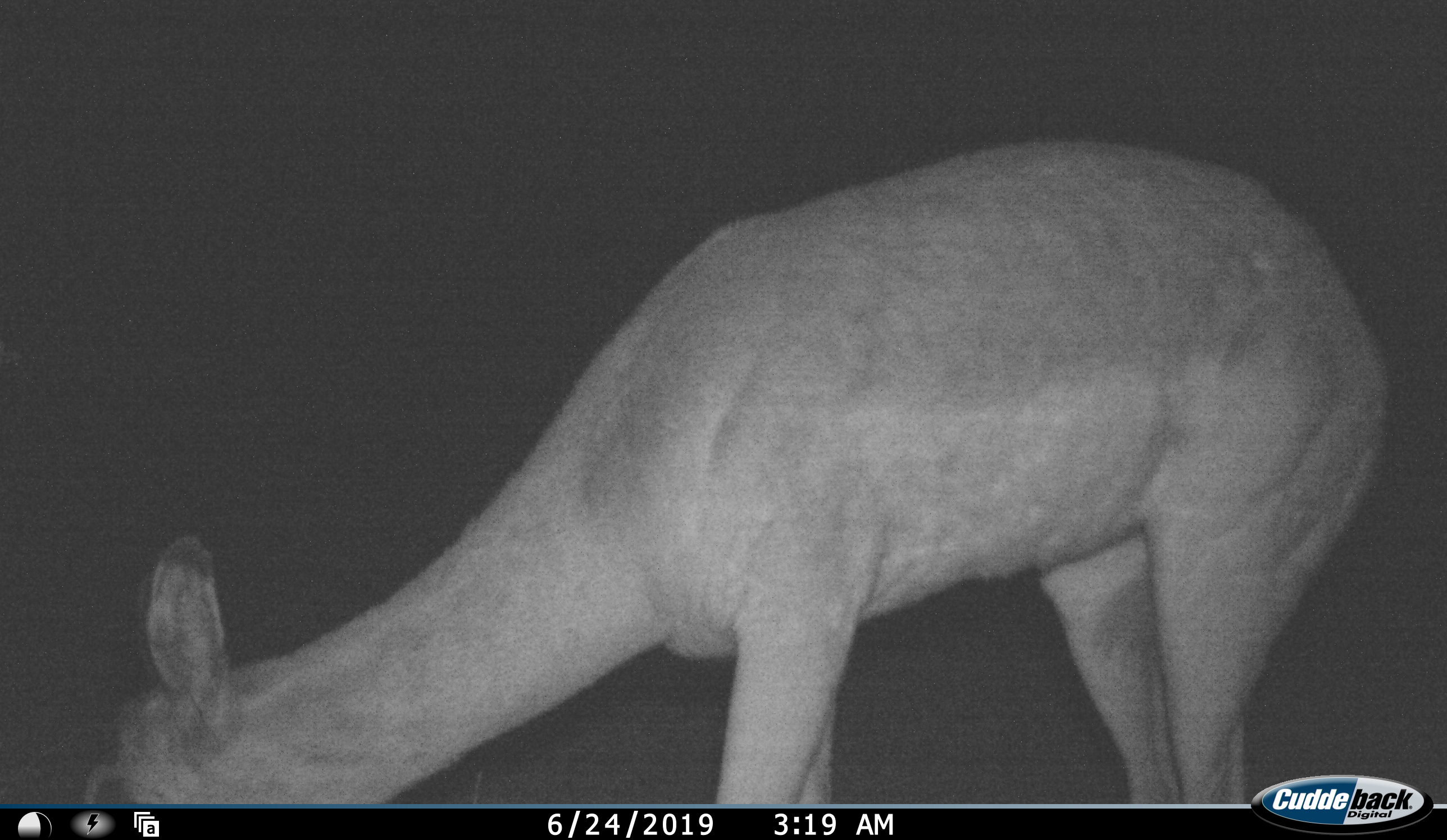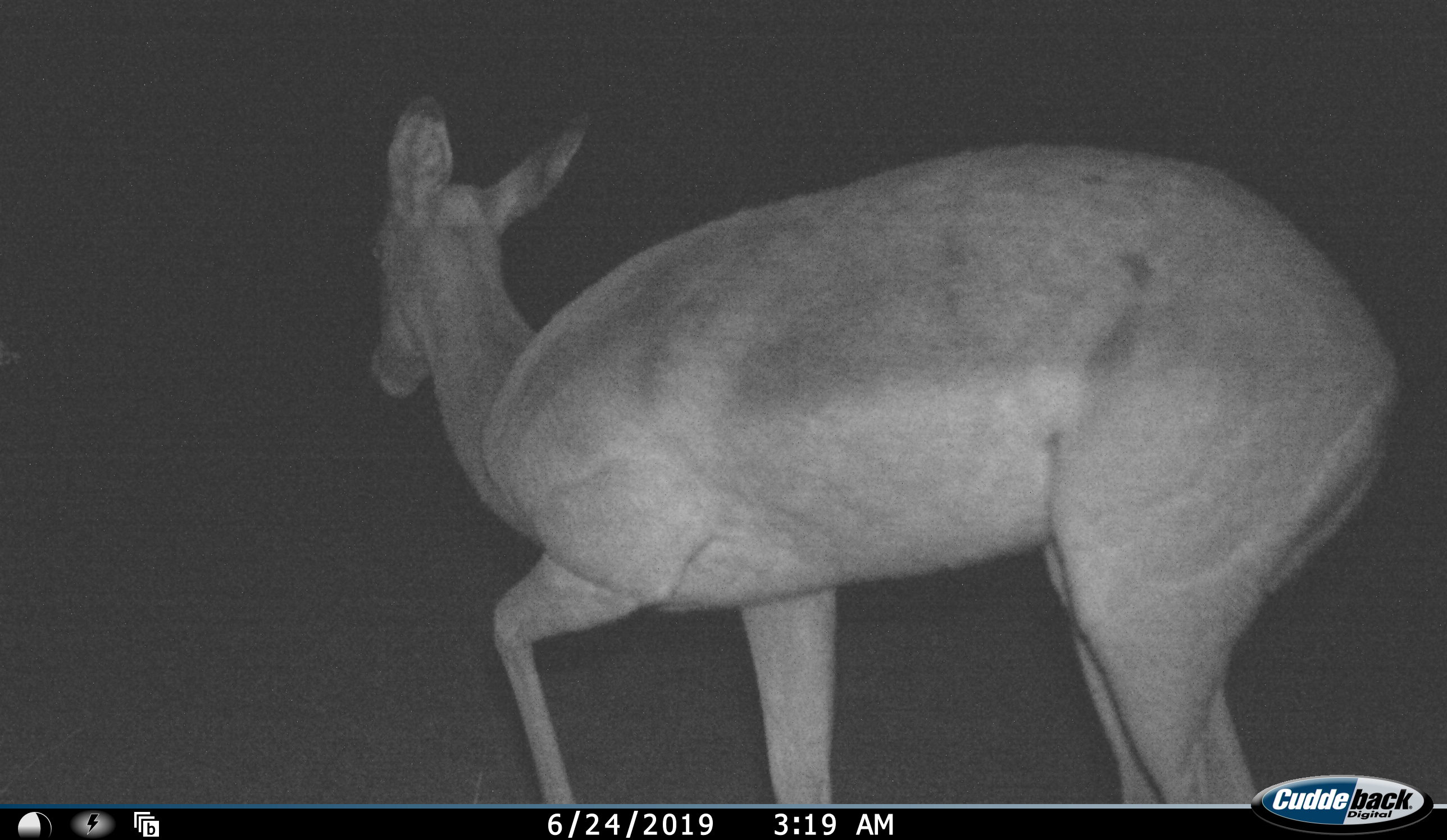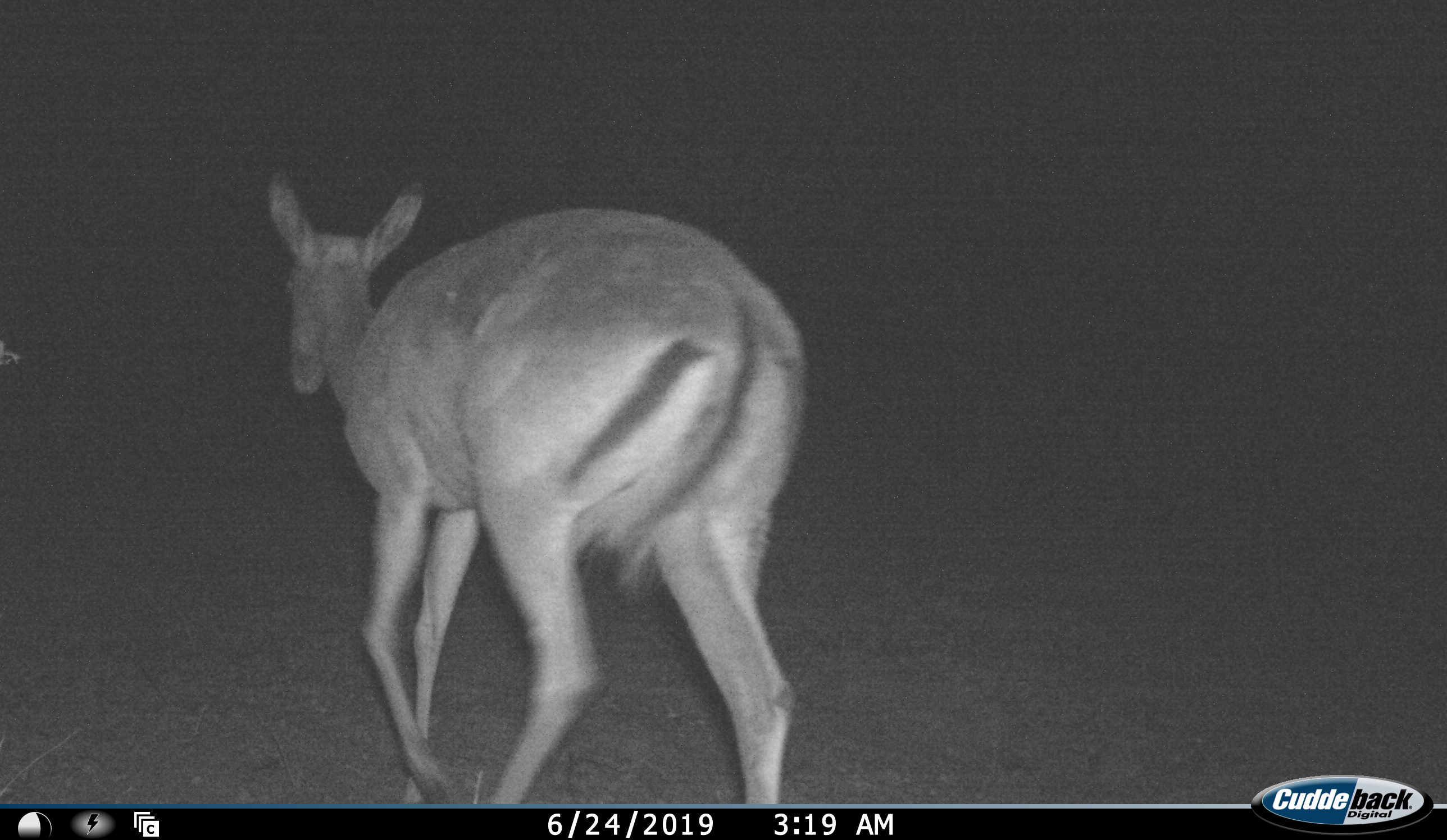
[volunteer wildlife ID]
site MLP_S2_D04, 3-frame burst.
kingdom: Animalia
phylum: Chordata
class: Mammalia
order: Artiodactyla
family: Bovidae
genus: Aepyceros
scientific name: Aepyceros melampus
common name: impala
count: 1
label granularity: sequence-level